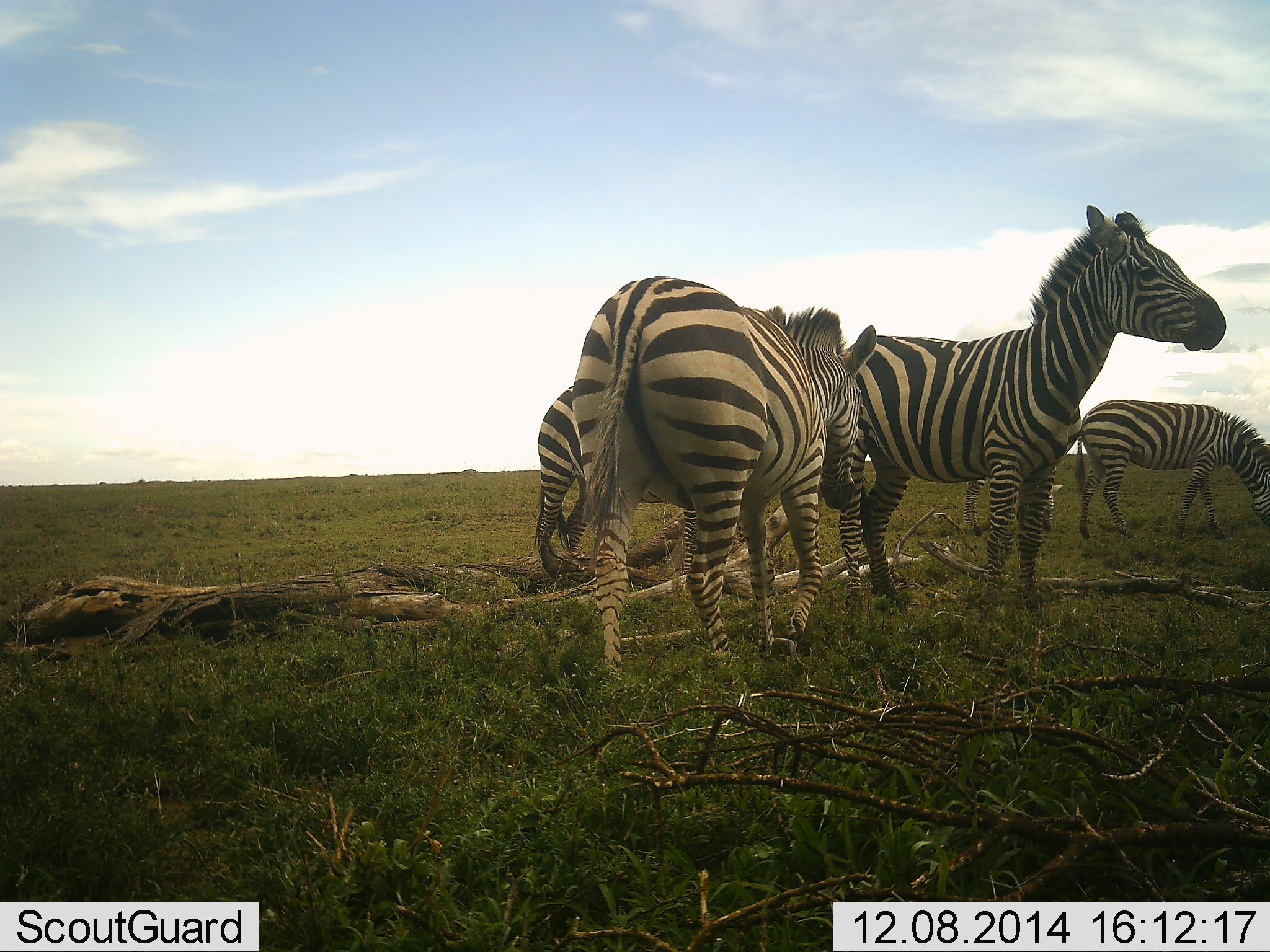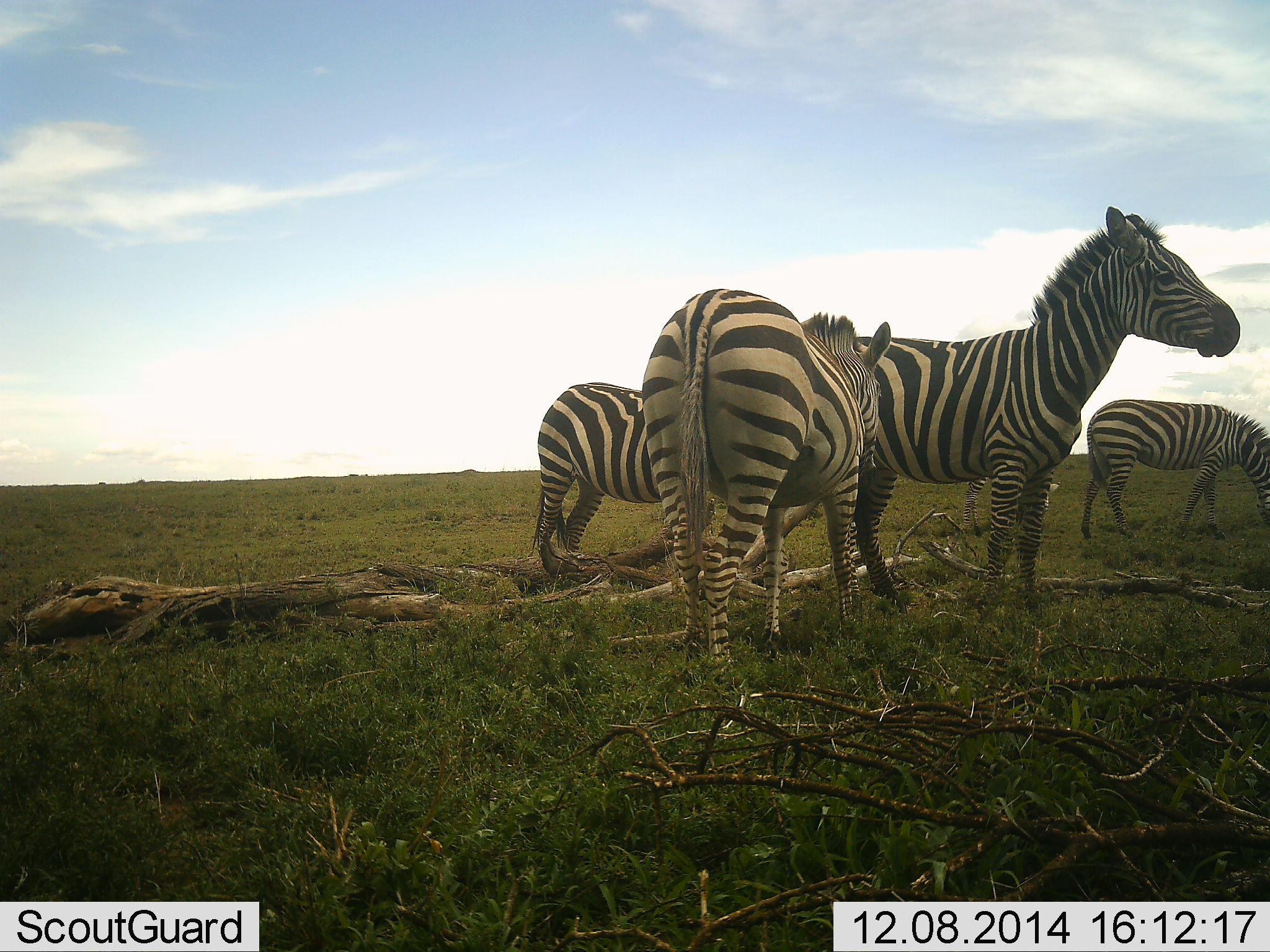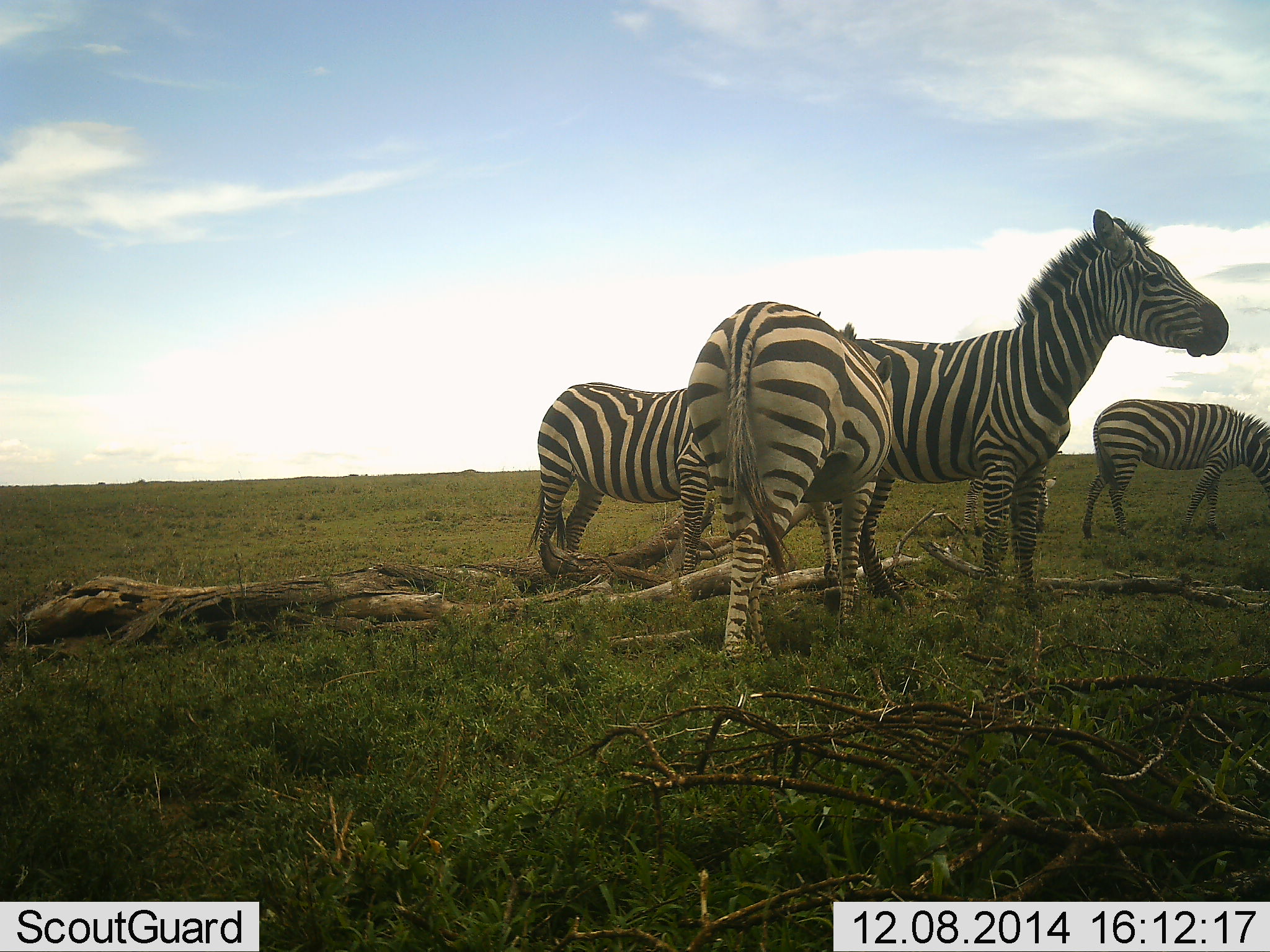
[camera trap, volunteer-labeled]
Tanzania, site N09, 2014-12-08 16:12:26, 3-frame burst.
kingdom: Animalia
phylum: Chordata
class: Mammalia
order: Perissodactyla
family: Equidae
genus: Equus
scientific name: Equus quagga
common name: plains zebra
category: zebra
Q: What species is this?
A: Zebra (plains zebra) (Equus quagga).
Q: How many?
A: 4.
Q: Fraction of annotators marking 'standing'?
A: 80%.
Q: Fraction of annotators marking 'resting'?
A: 0%.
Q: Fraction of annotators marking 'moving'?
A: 10%.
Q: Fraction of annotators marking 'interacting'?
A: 30%.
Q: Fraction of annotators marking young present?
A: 0%.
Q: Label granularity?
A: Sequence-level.